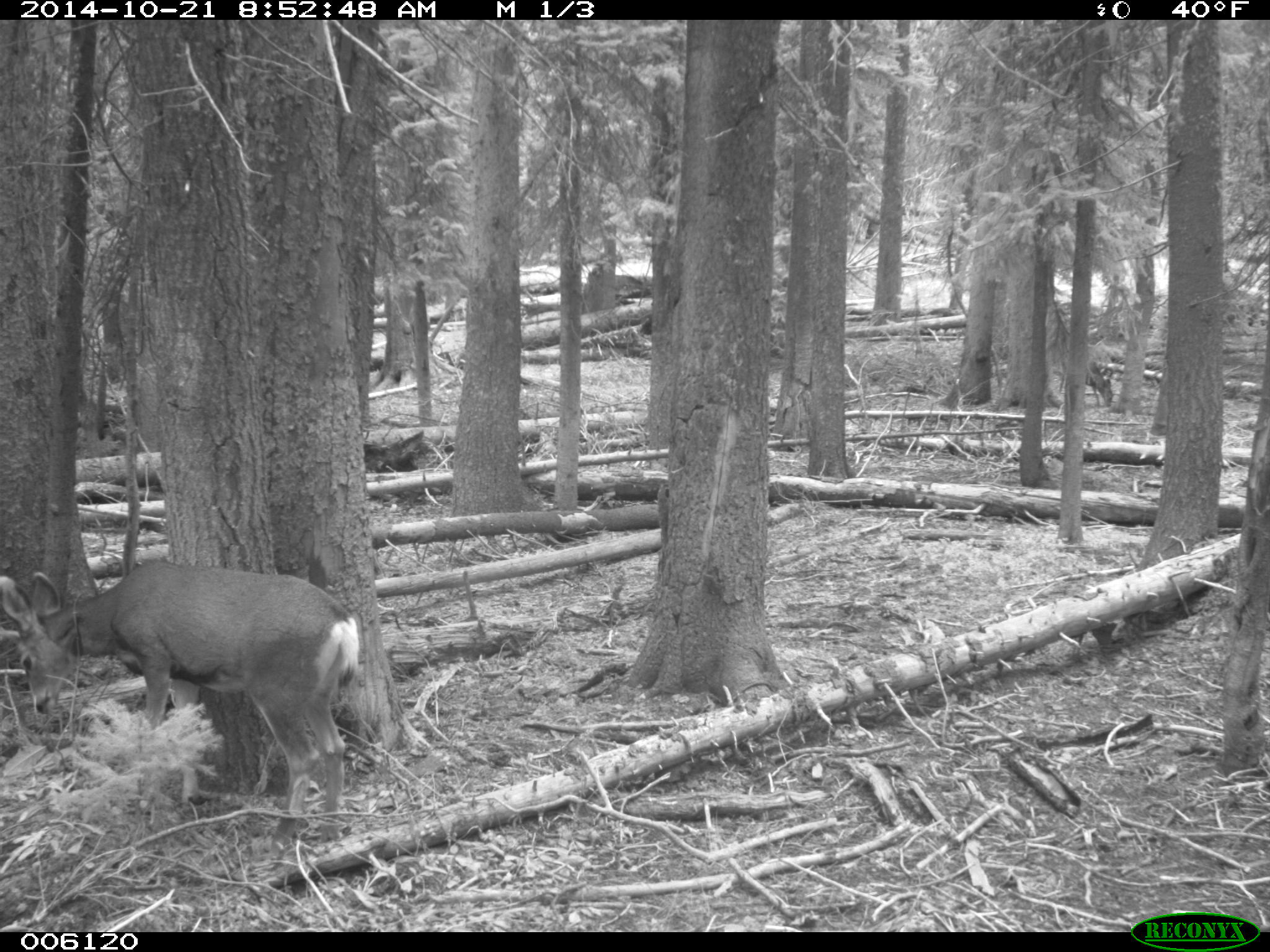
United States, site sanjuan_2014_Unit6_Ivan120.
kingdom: Animalia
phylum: Chordata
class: Mammalia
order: Artiodactyla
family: Cervidae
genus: Odocoileus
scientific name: Odocoileus hemionus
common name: mule deer